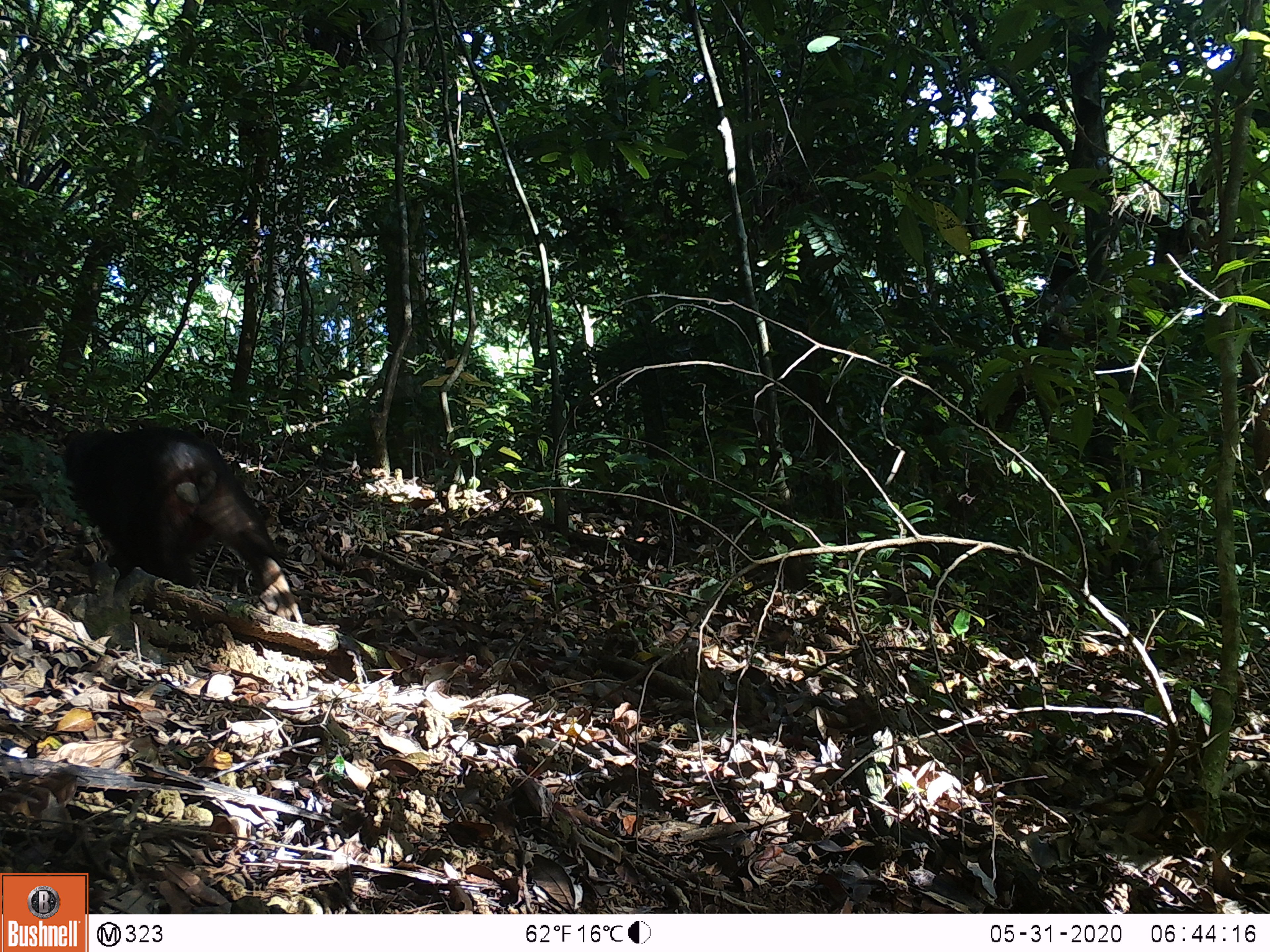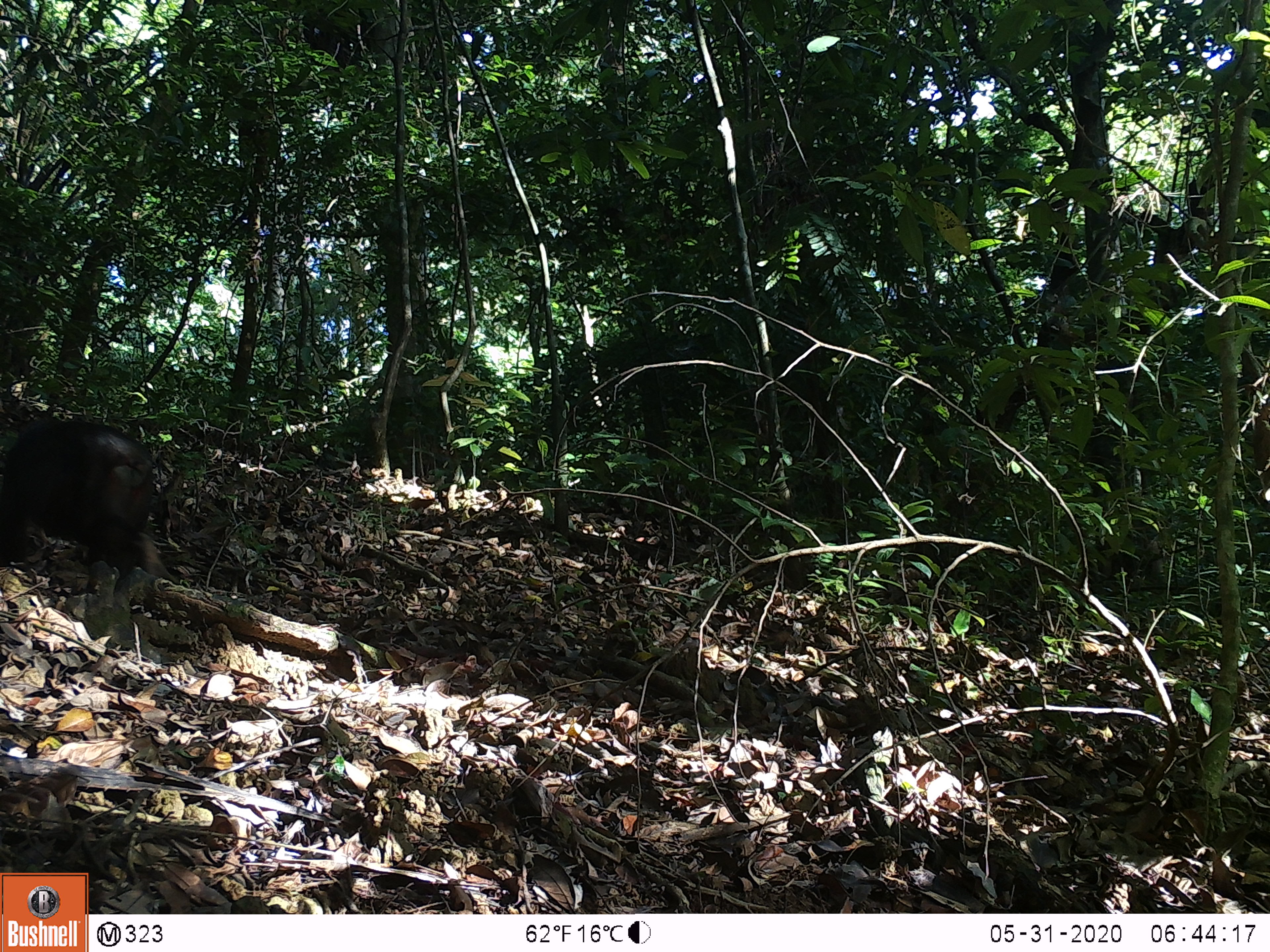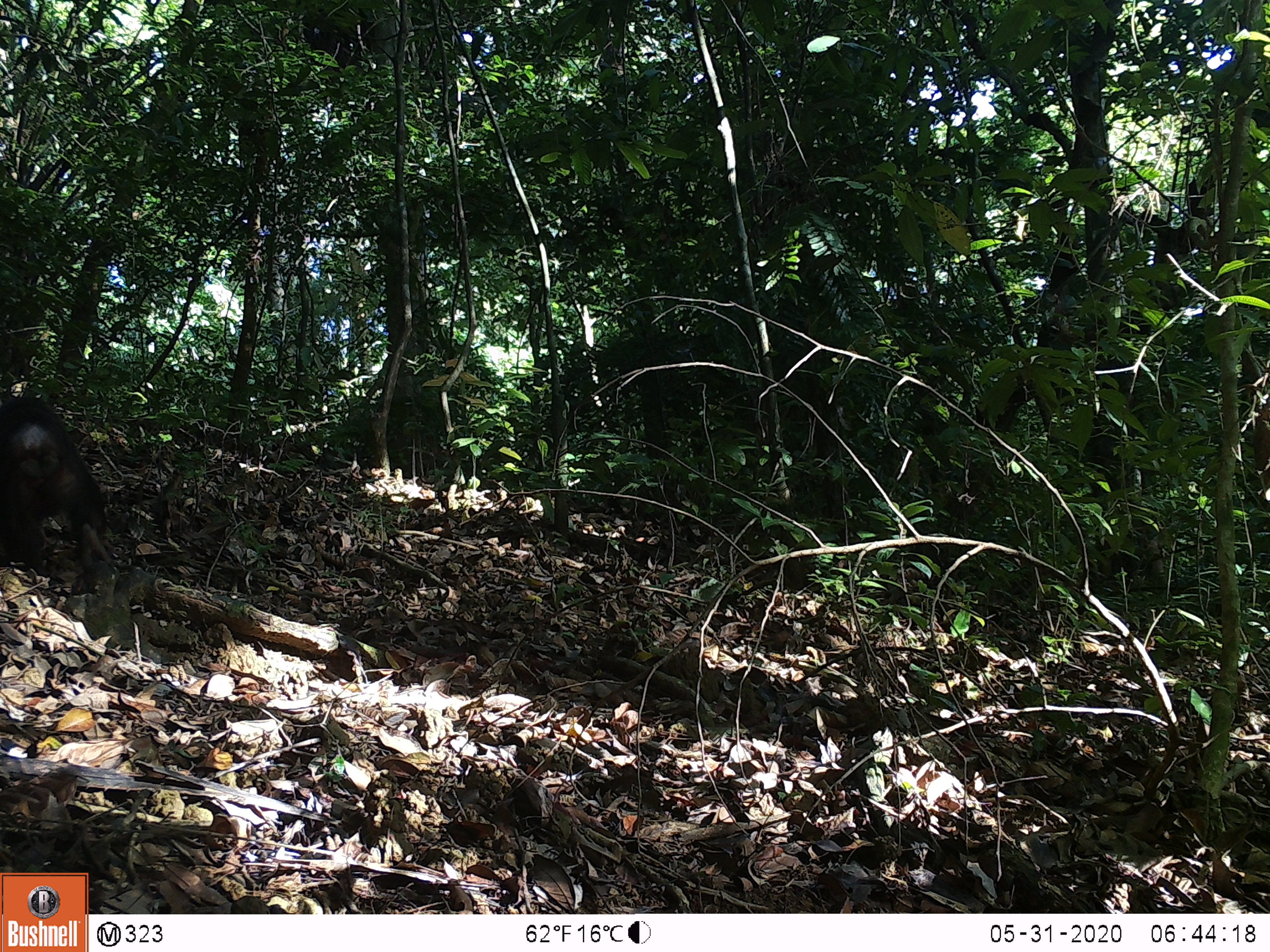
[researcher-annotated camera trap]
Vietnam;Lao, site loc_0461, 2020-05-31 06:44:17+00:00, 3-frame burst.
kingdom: Animalia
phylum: Chordata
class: Mammalia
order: Primates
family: Cercopithecidae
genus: Macaca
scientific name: Macaca arctoides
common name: stump-tailed macaque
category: stump tailed macaque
Stump tailed macaque (stump-tailed macaque) (Macaca arctoides). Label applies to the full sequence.